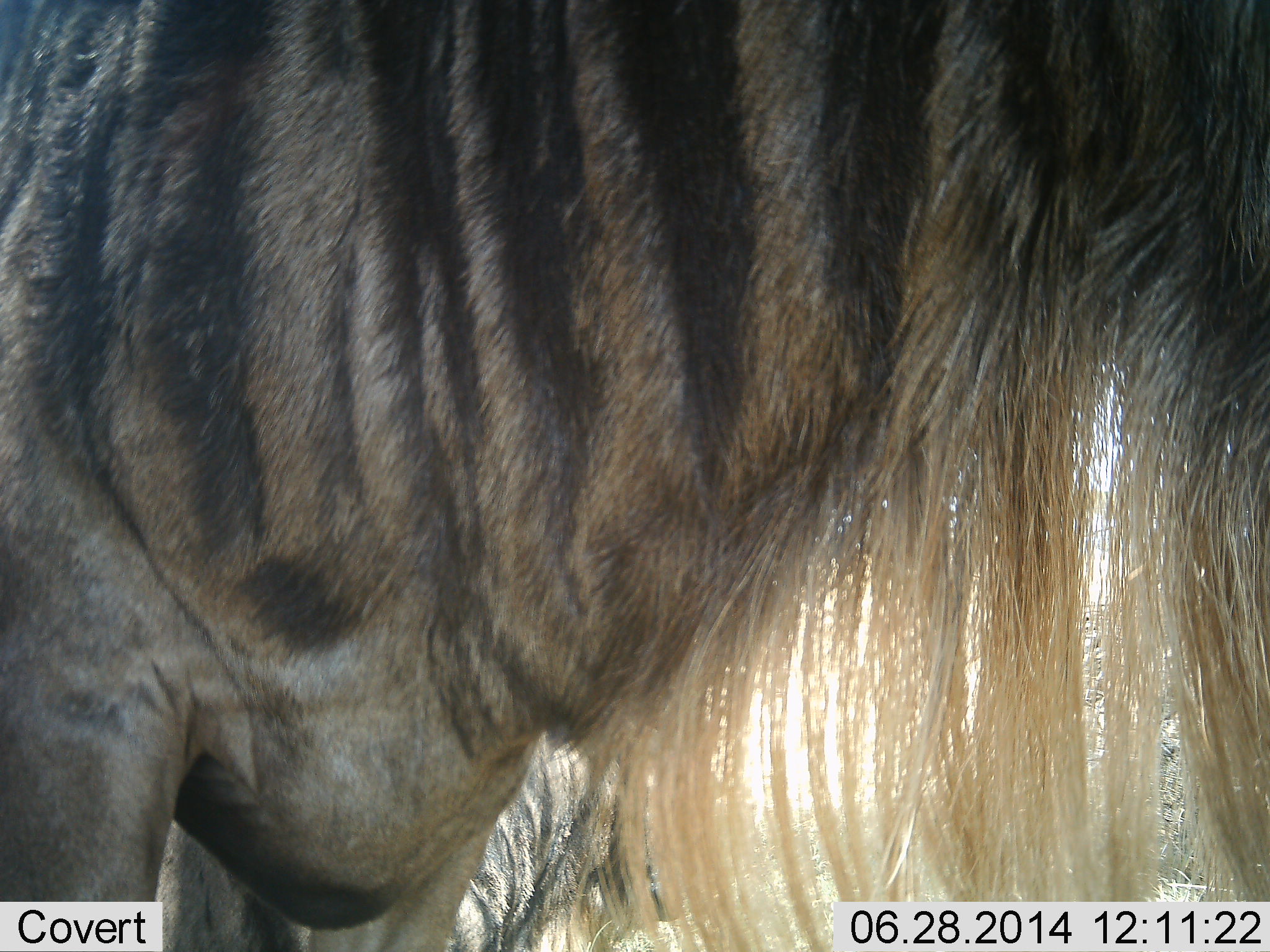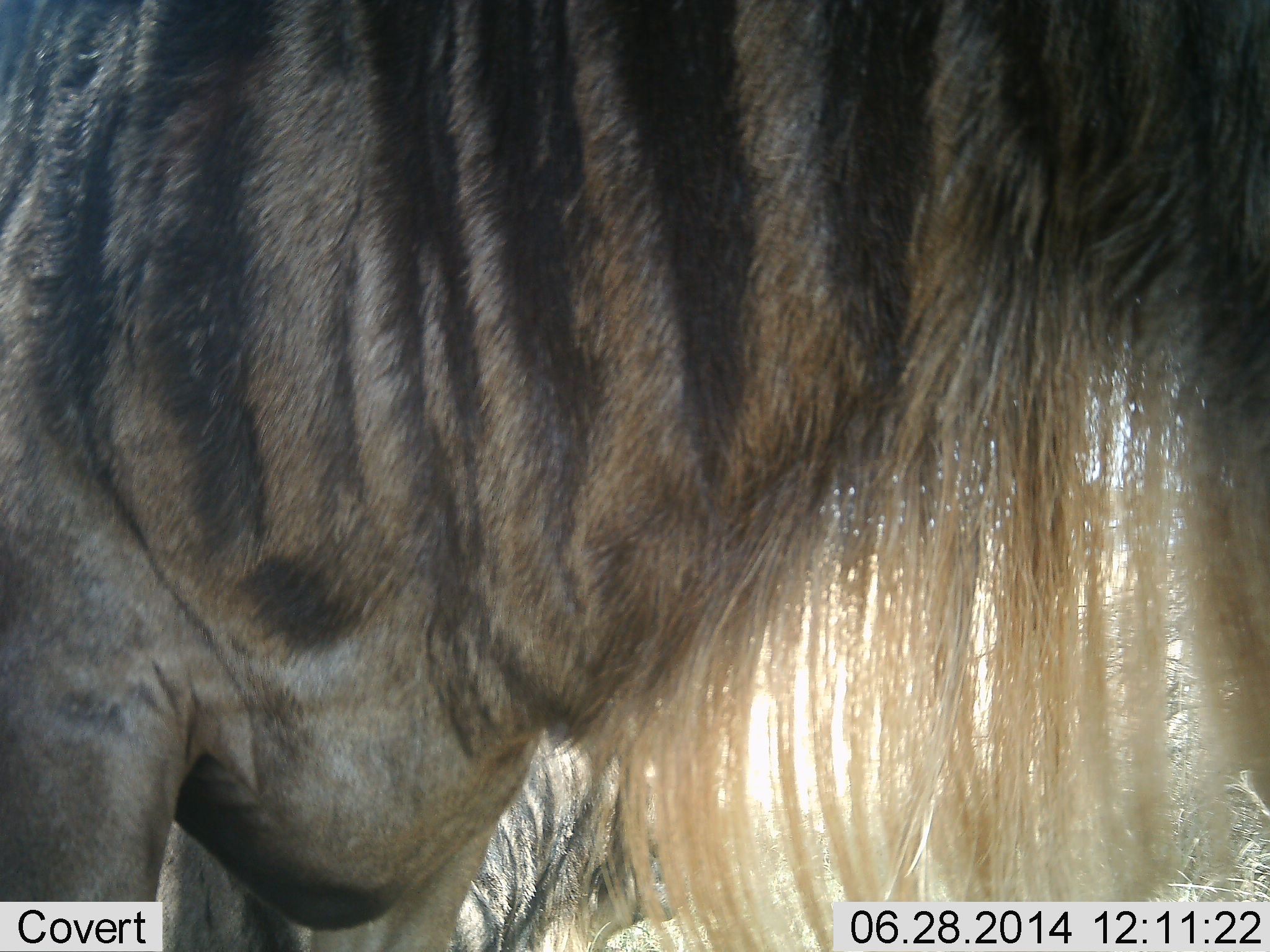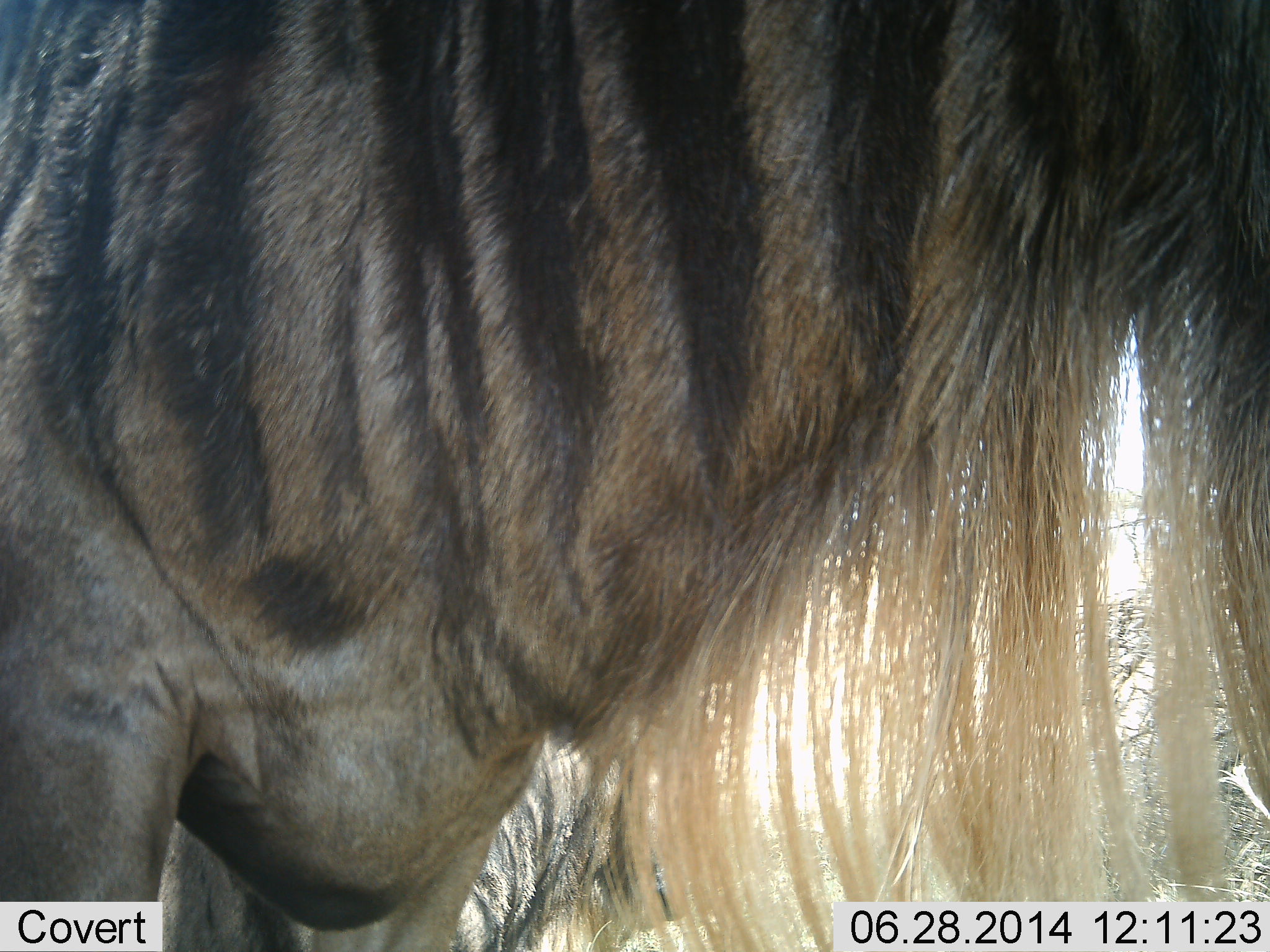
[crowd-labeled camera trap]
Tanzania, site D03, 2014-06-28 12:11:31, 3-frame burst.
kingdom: Animalia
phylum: Chordata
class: Mammalia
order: Artiodactyla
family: Bovidae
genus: Connochaetes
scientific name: Connochaetes taurinus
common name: blue wildebeest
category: wildebeest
Wildebeest (blue wildebeest) (Connochaetes taurinus), count 1. Behavior (volunteer vote fractions): standing 90%, resting 10%, moving 0%, interacting 0%. Young present (vote fraction): 0%. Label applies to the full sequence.